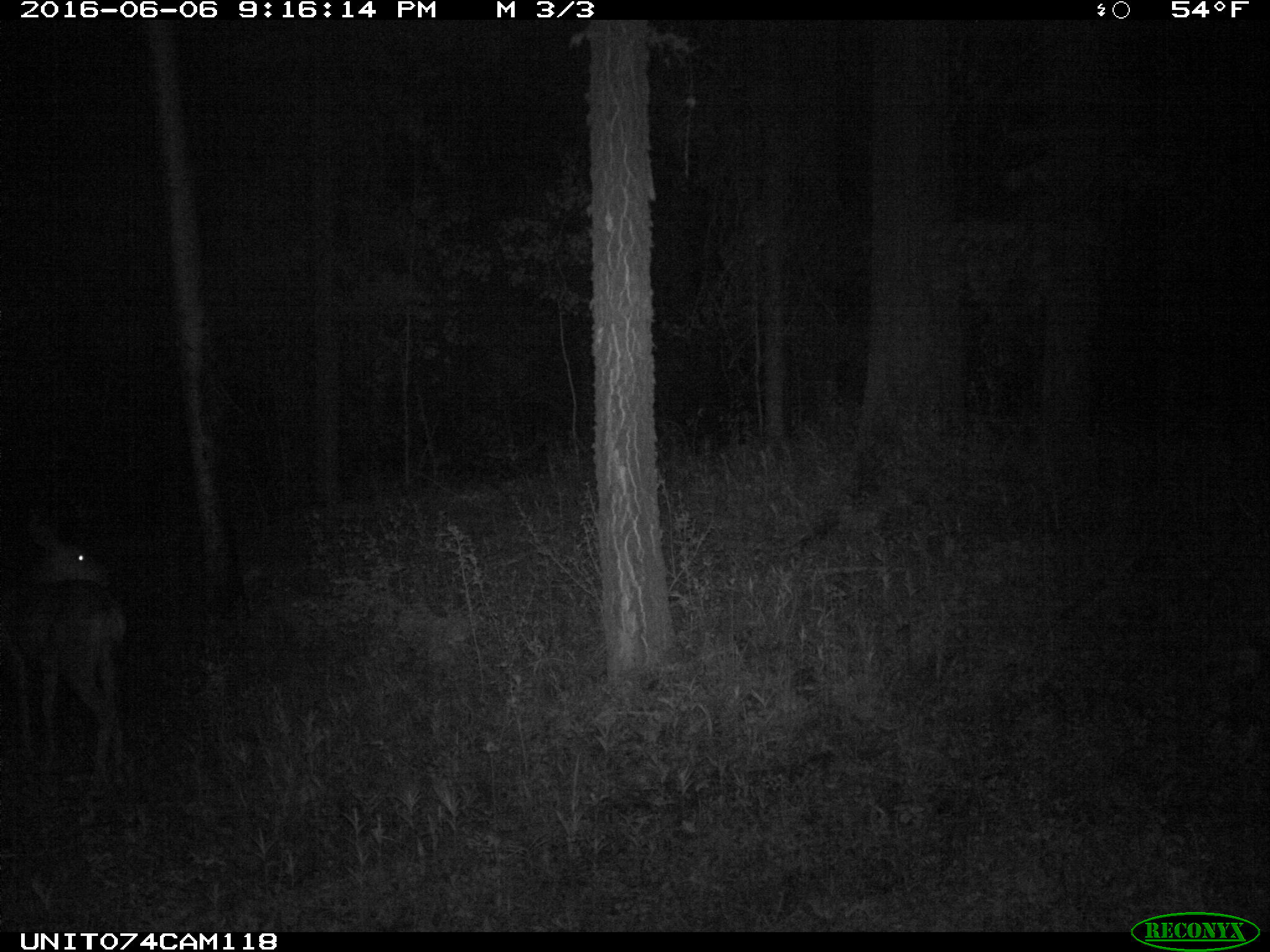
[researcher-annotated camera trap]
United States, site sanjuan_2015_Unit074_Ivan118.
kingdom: Animalia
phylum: Chordata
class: Mammalia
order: Artiodactyla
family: Cervidae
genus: Odocoileus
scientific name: Odocoileus hemionus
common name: mule deer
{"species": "Odocoileus hemionus (mule deer)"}